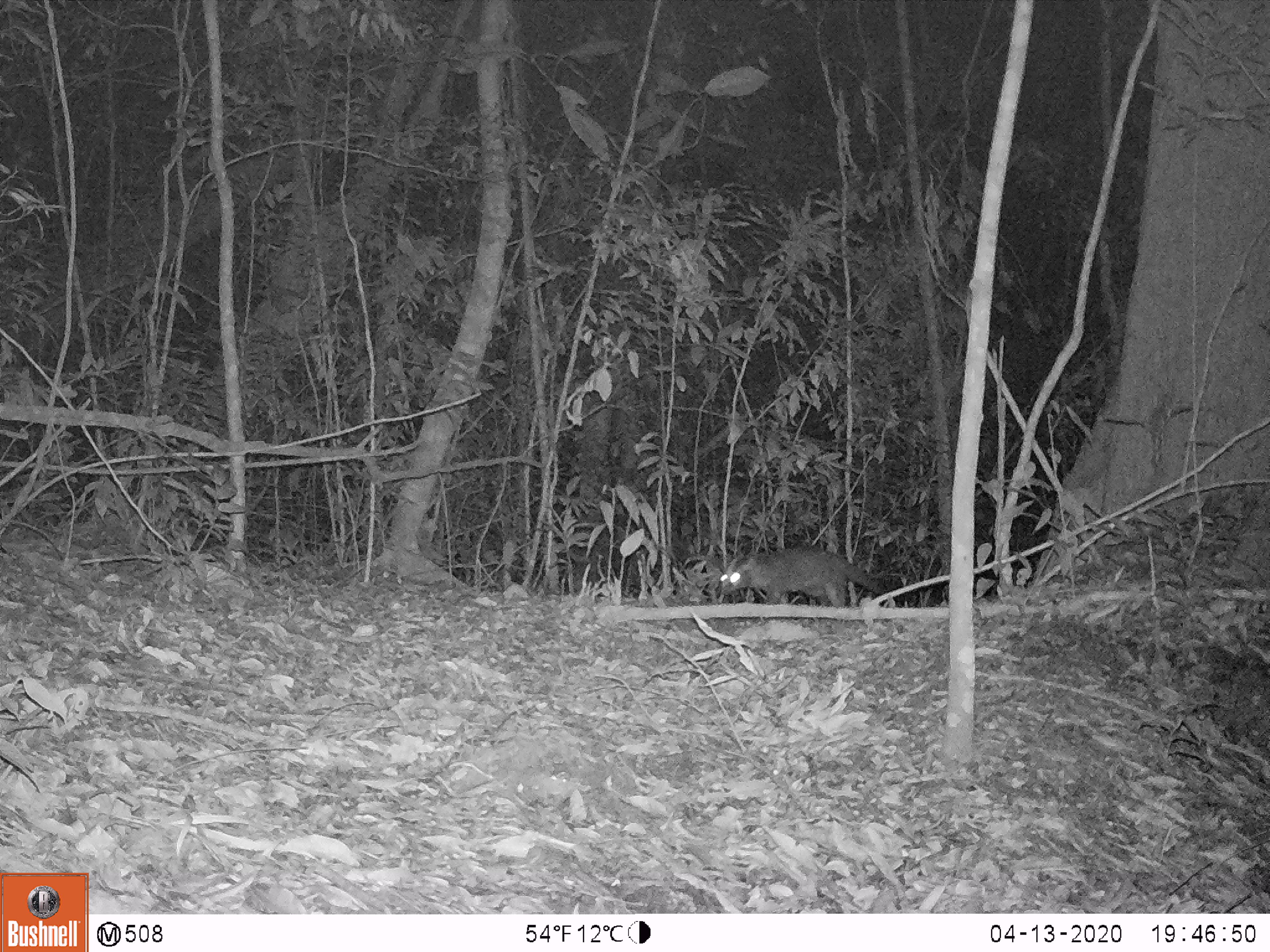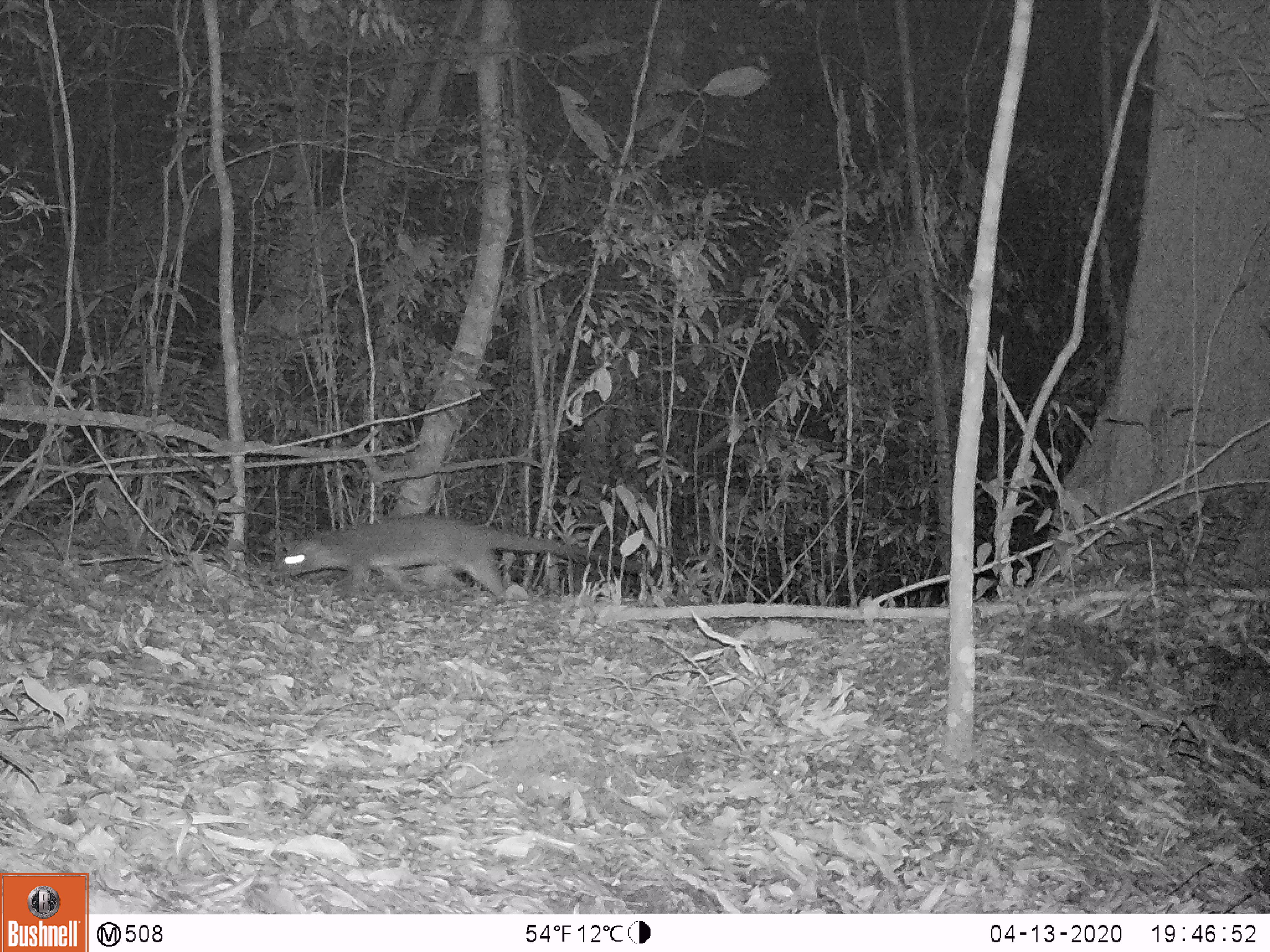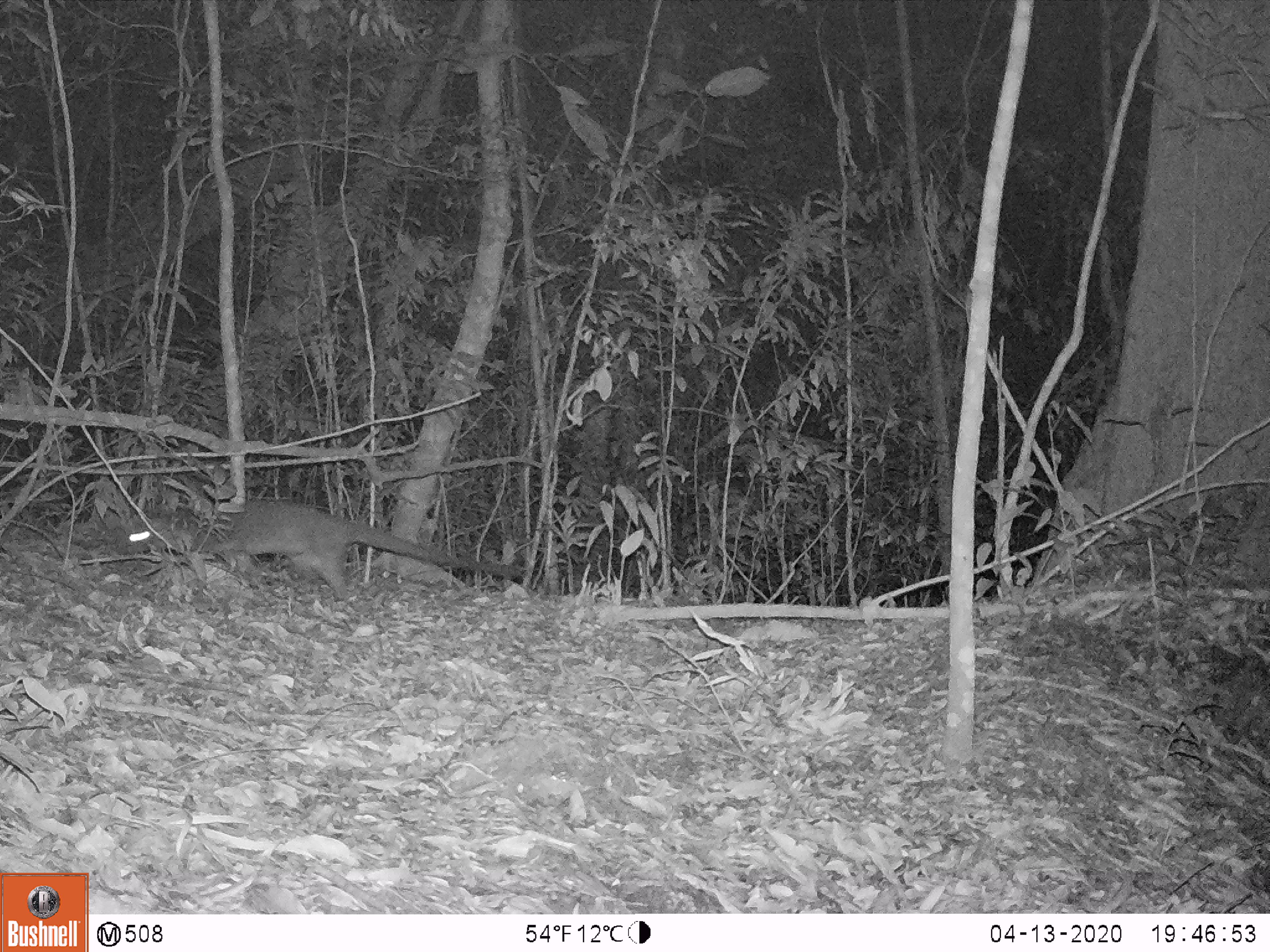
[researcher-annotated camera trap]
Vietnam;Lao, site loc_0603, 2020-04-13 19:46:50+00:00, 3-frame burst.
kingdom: Animalia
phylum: Chordata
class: Mammalia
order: Carnivora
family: Viverridae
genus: Paguma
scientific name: Paguma larvata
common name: masked palm civet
Masked palm civet (Paguma larvata). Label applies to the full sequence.